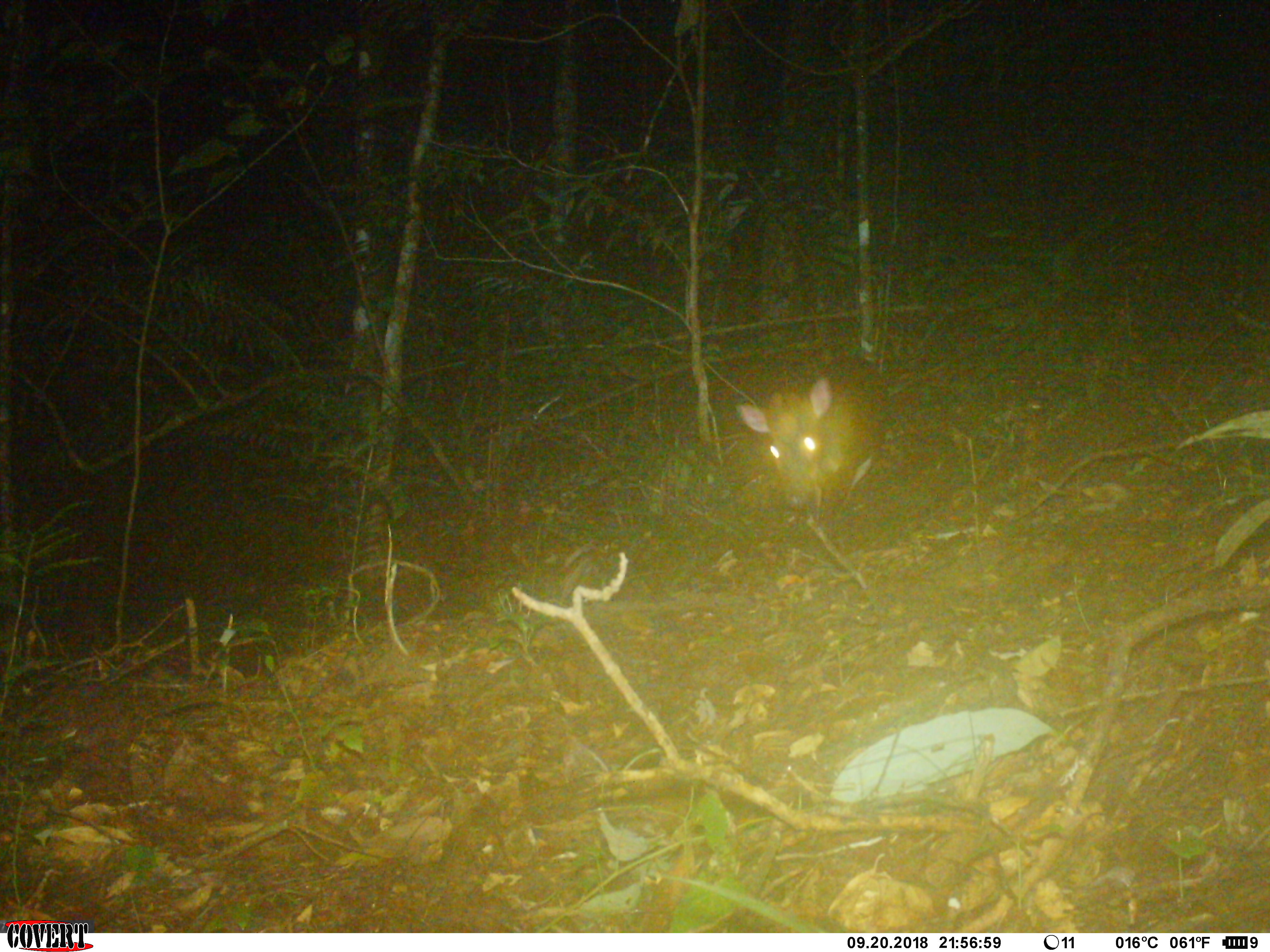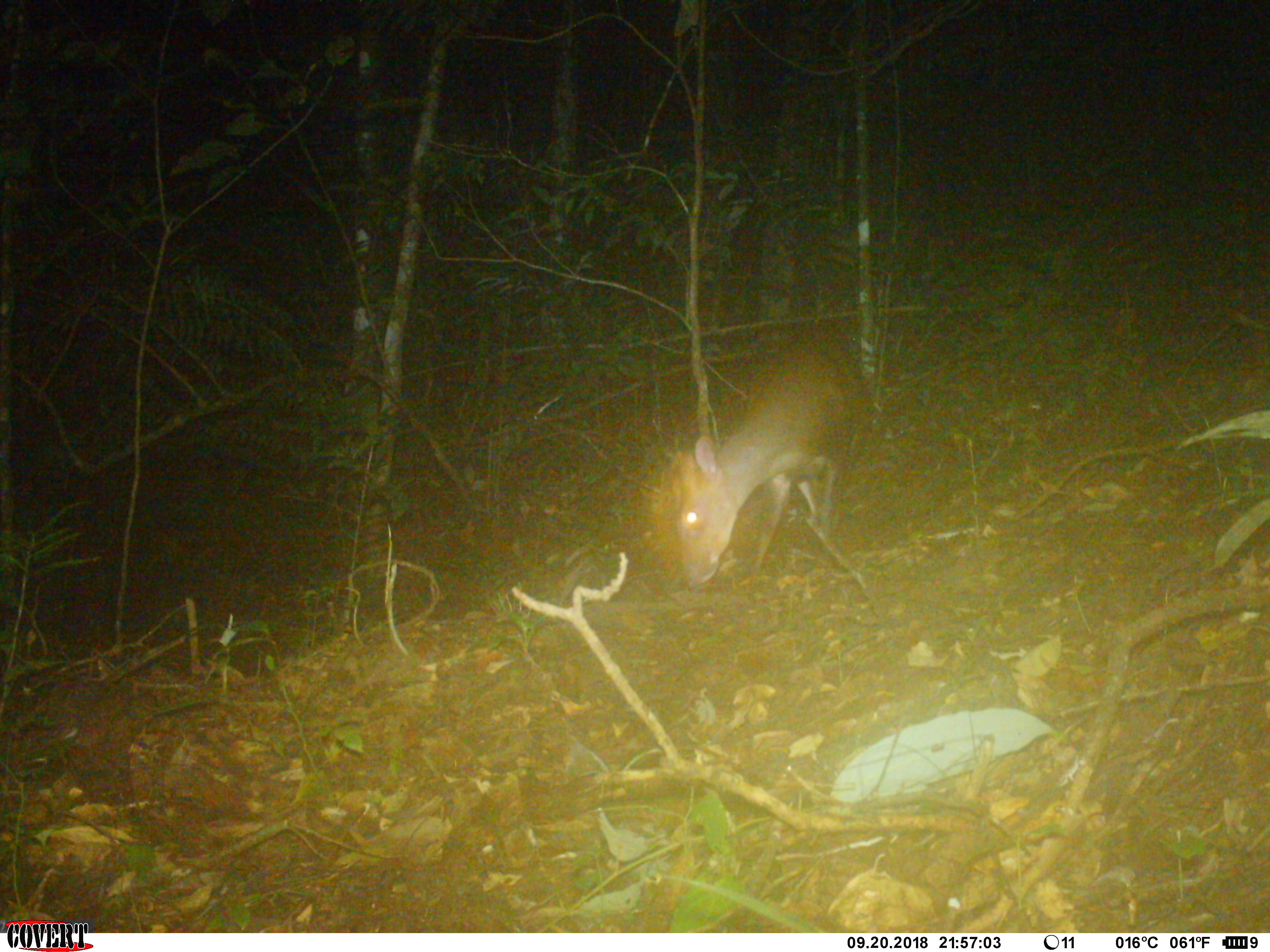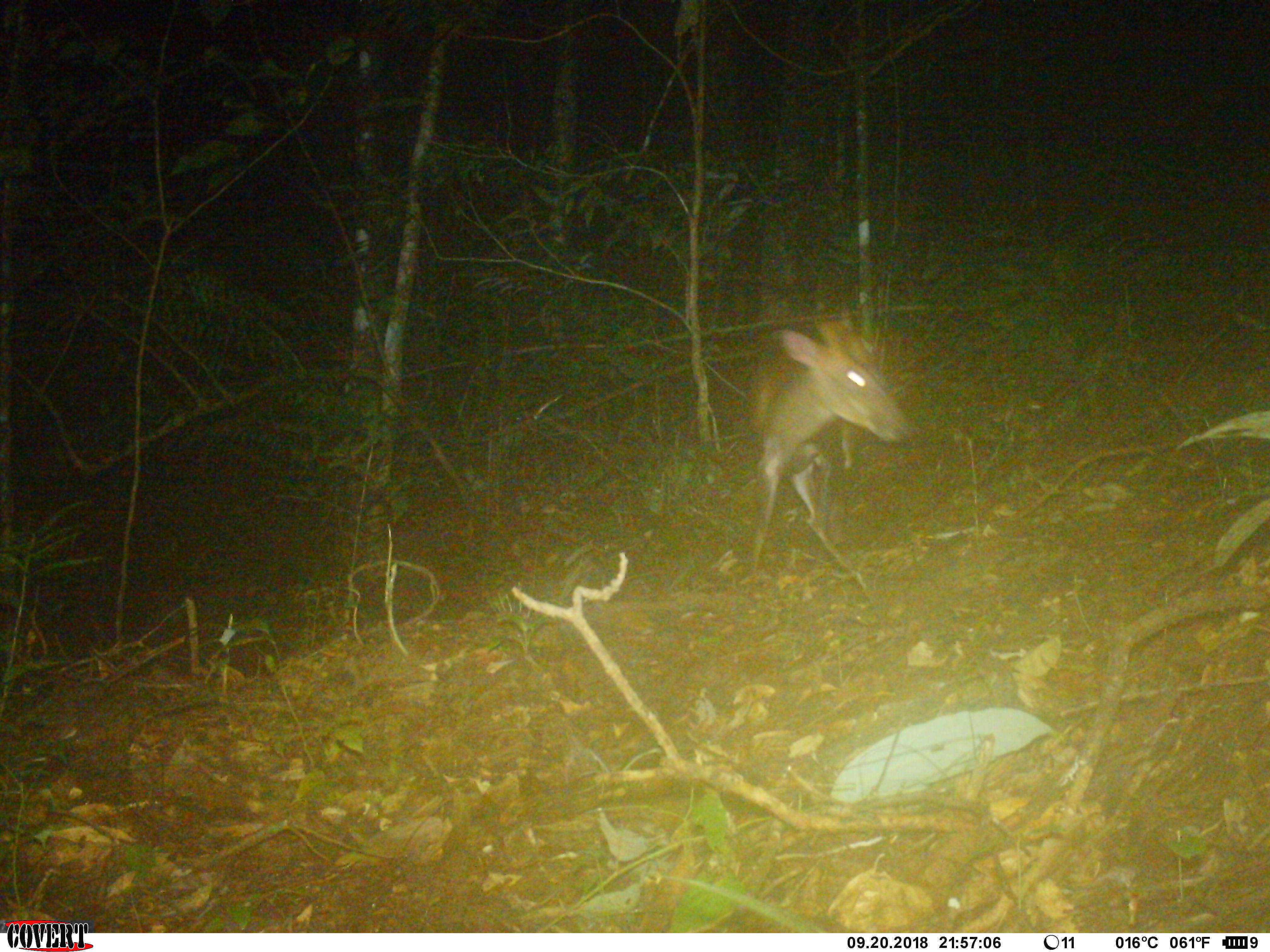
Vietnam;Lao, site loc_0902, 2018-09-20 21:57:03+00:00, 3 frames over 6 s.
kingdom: Animalia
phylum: Chordata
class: Mammalia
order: Artiodactyla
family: Cervidae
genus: Muntiacus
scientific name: Muntiacus rooseveltorum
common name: roosevelt's muntjac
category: roosevelts muntjac group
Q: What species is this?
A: Roosevelts muntjac group (roosevelt's muntjac) (Muntiacus rooseveltorum).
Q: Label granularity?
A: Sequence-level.